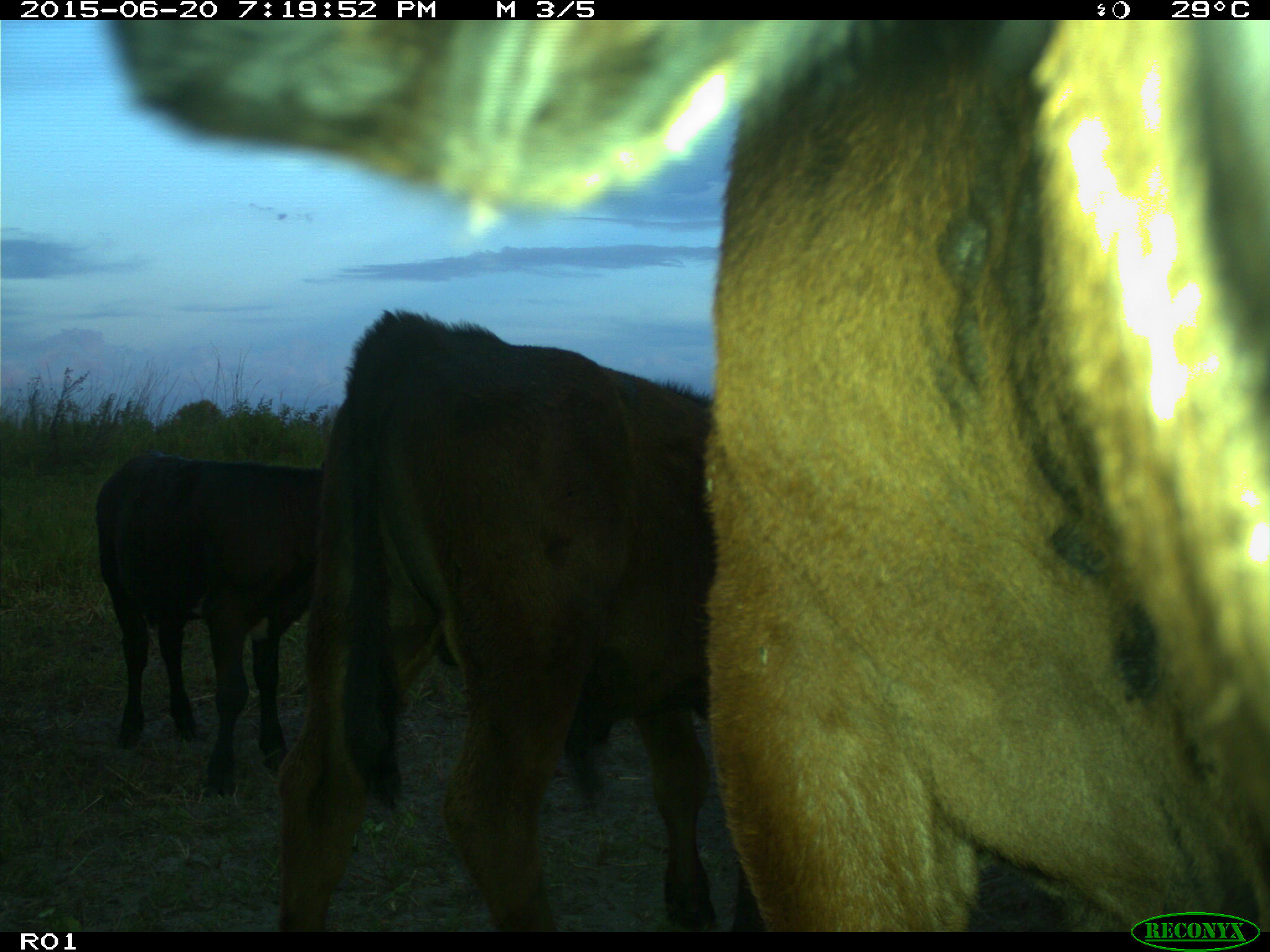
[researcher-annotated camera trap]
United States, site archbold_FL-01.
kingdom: Animalia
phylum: Chordata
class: Mammalia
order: Artiodactyla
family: Bovidae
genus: Bos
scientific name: Bos taurus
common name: domestic cow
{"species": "Bos taurus (domestic cow)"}